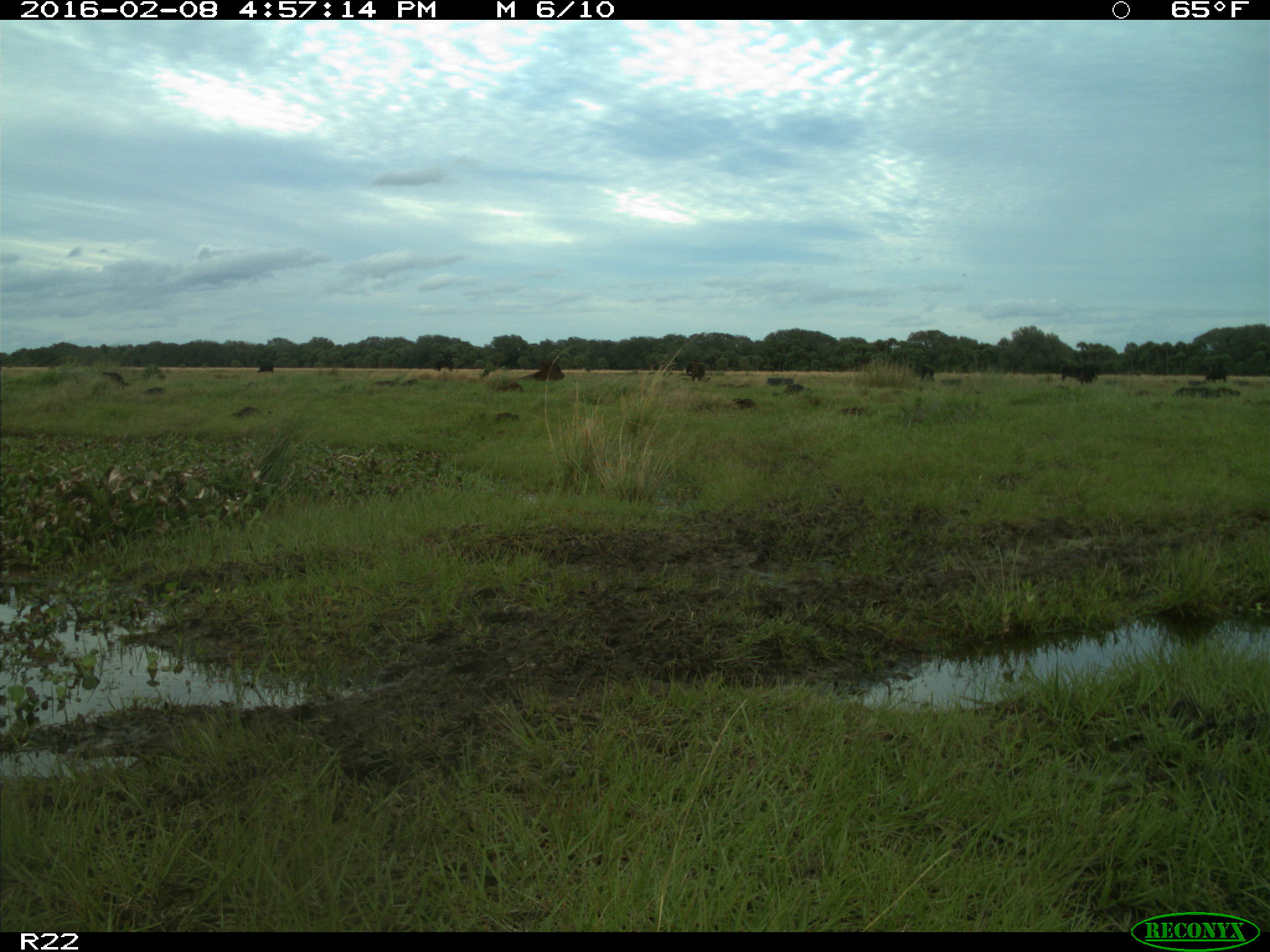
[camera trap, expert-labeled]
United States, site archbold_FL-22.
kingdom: Animalia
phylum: Chordata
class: Mammalia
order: Artiodactyla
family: Bovidae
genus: Bos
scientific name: Bos taurus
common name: domestic cow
Bos taurus (domestic cow).